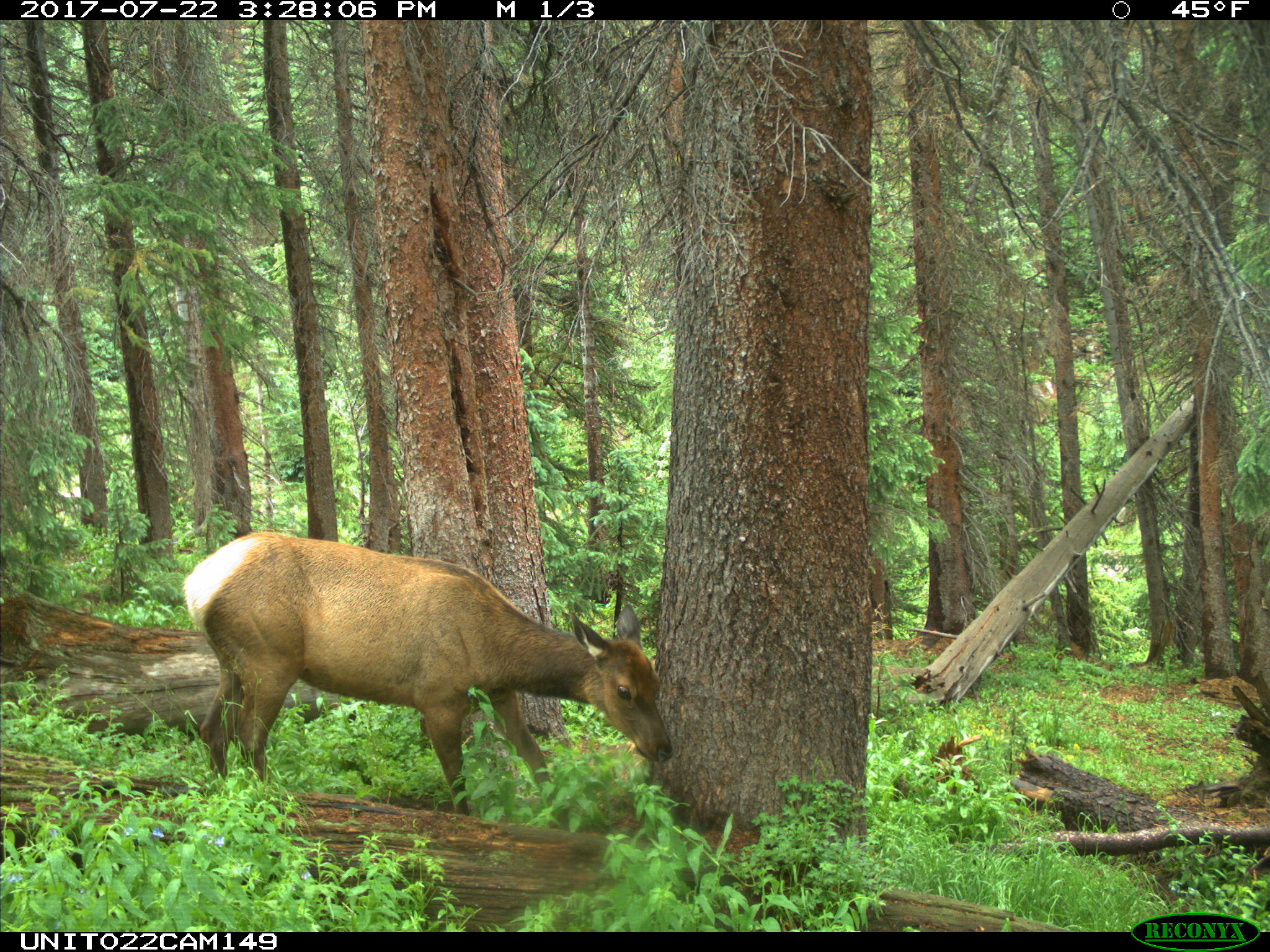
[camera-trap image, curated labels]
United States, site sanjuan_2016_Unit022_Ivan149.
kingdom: Animalia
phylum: Chordata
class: Mammalia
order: Artiodactyla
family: Cervidae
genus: Cervus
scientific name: Cervus elaphus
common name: red deer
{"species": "Cervus elaphus (red deer)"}